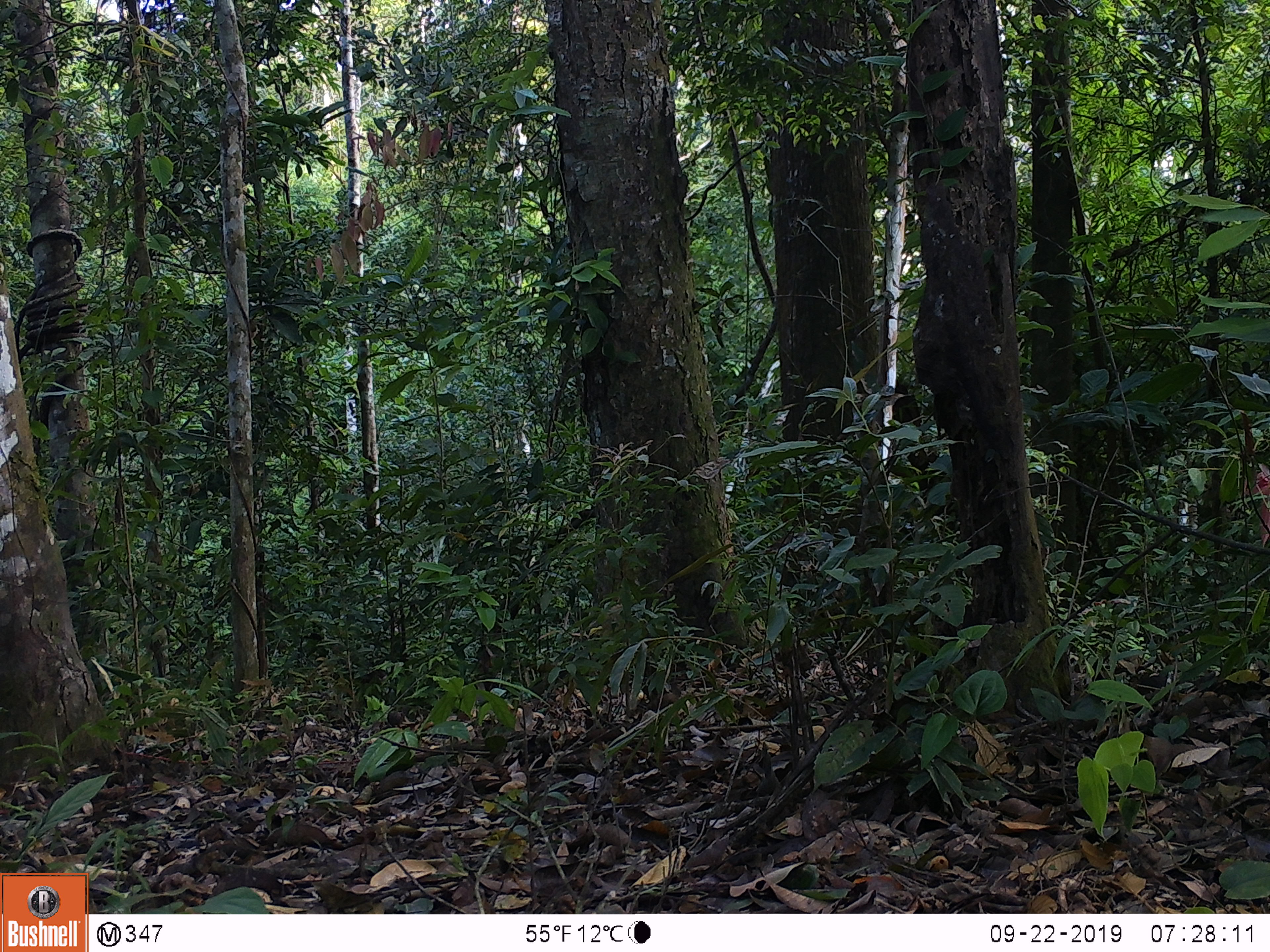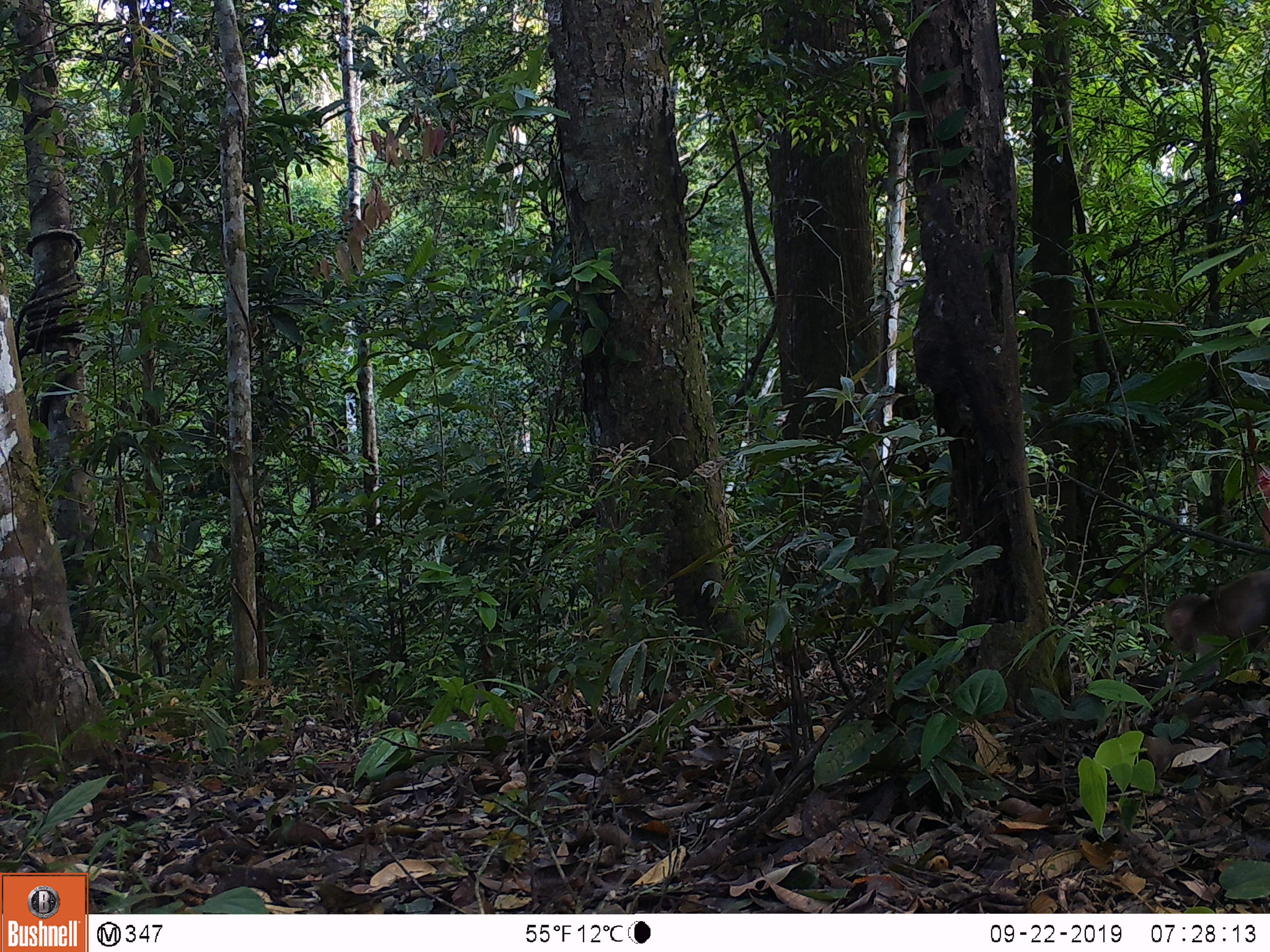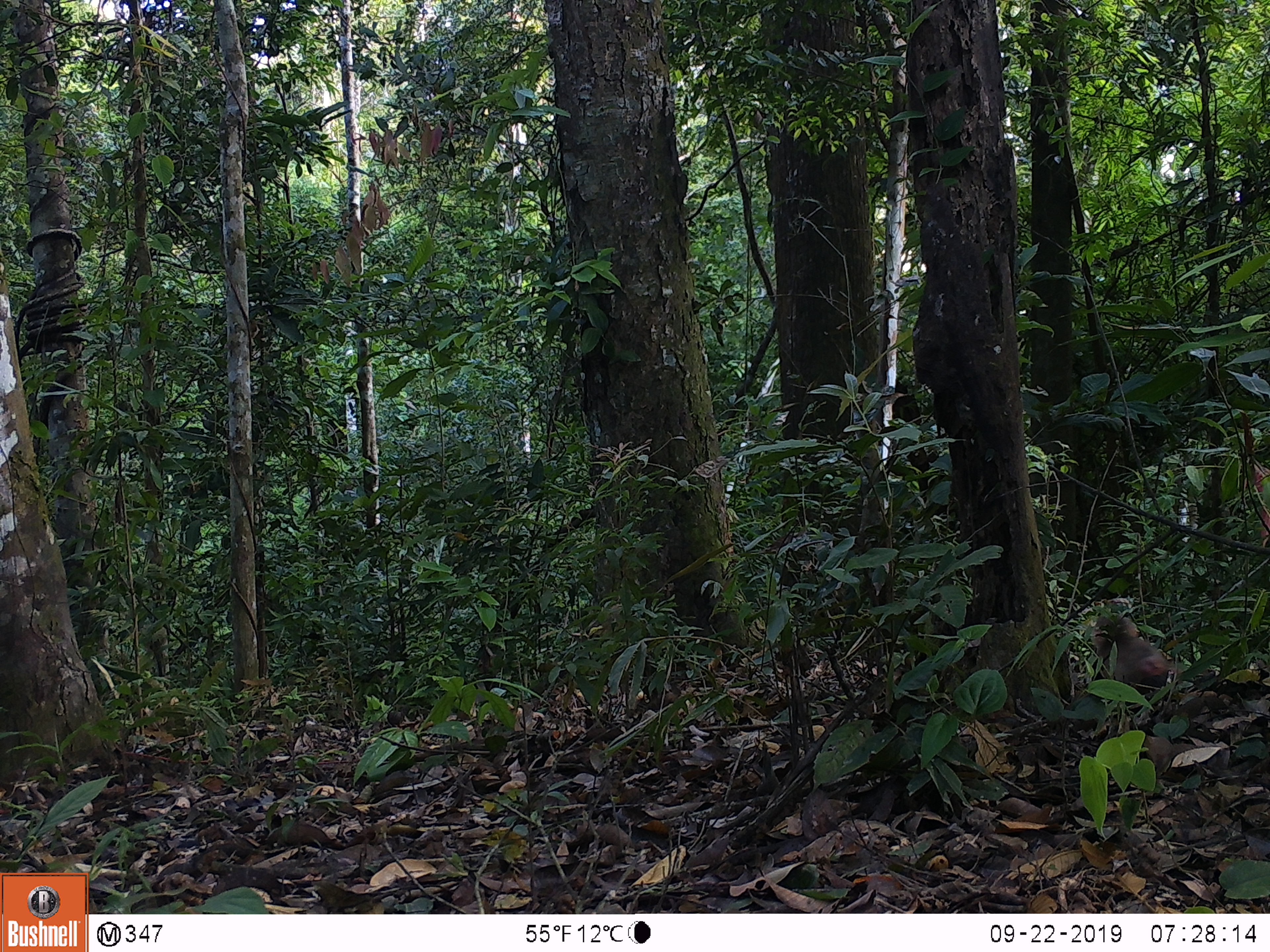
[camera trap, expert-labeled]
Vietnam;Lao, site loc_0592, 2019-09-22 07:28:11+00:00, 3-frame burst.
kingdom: Animalia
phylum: Chordata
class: Mammalia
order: Primates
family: Cercopithecidae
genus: Macaca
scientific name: Macaca arctoides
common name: stump-tailed macaque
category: stump tailed macaque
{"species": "stump tailed macaque (stump-tailed macaque) (Macaca arctoides)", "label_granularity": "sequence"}